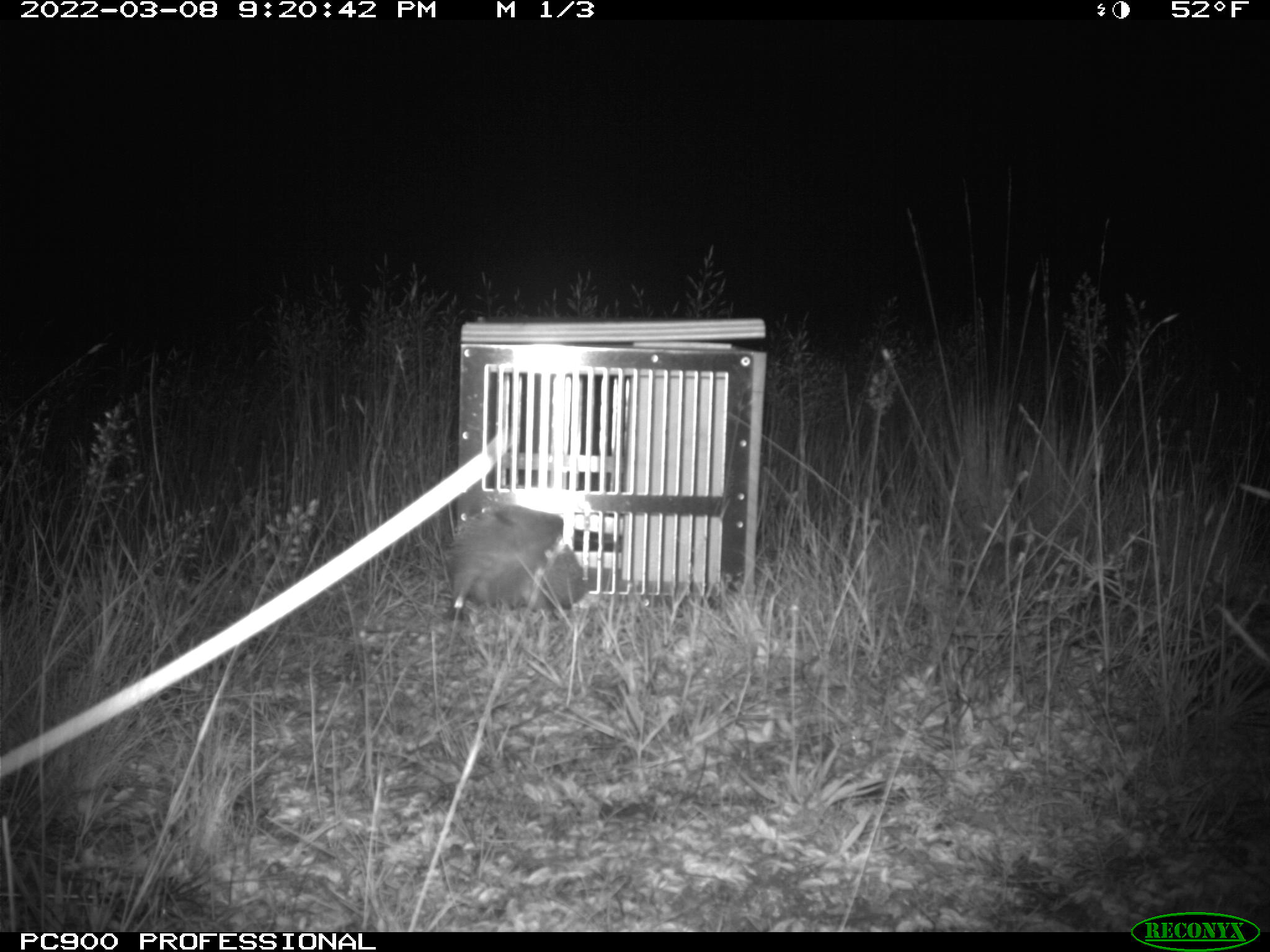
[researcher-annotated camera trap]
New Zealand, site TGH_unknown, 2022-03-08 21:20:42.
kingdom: Animalia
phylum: Chordata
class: Mammalia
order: Eulipotyphla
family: Erinaceidae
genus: Erinaceus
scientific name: Erinaceus europaeus europaeus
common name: european hedgehog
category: hedgehog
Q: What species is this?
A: Hedgehog (european hedgehog) (Erinaceus europaeus europaeus).